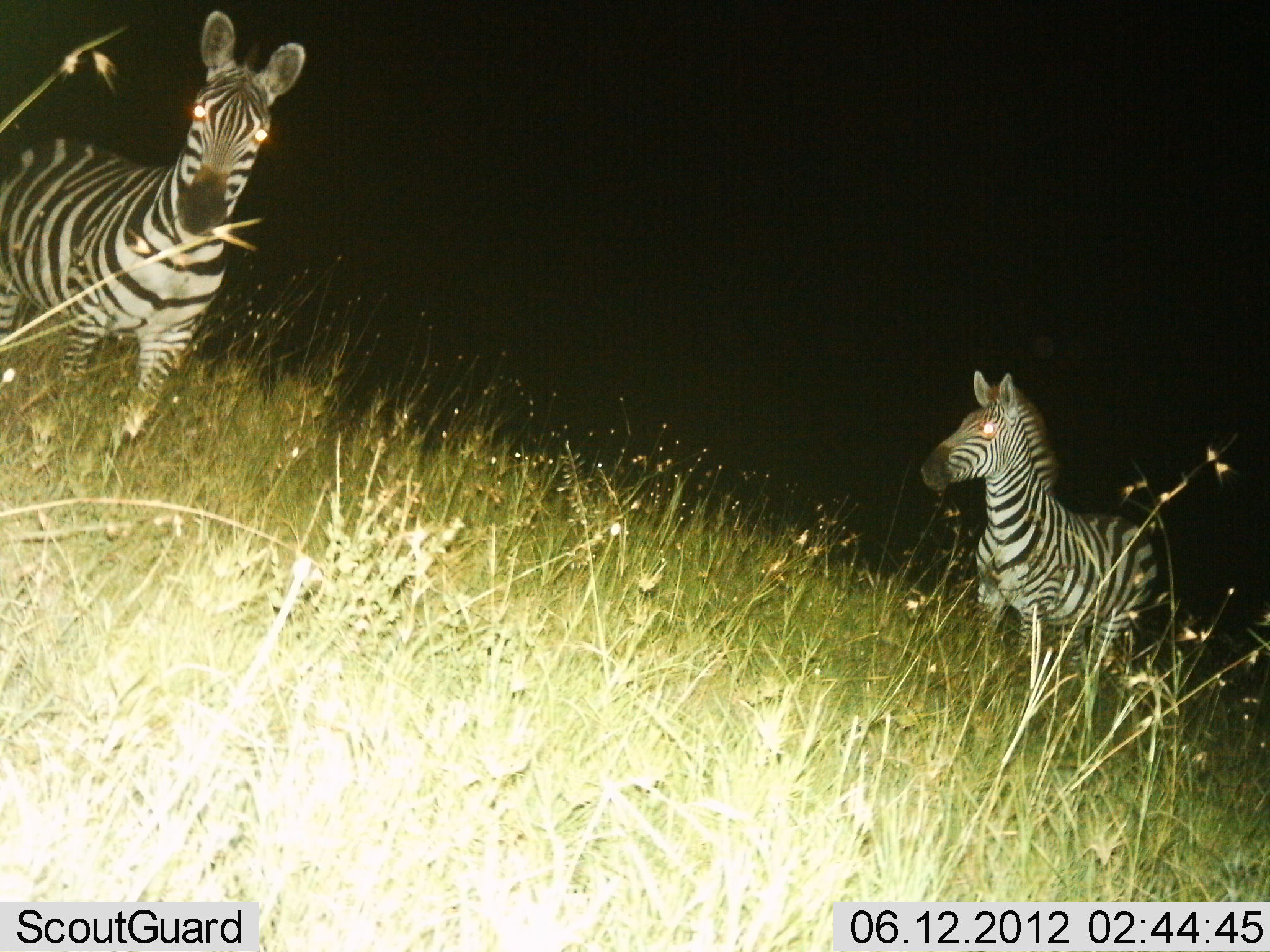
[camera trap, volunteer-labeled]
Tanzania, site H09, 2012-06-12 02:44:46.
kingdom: Animalia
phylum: Chordata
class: Mammalia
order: Perissodactyla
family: Equidae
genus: Equus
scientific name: Equus quagga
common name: plains zebra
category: zebra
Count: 2.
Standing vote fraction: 80%.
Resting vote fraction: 0%.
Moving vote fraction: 20%.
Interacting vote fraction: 0%.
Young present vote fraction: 10%.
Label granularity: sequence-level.